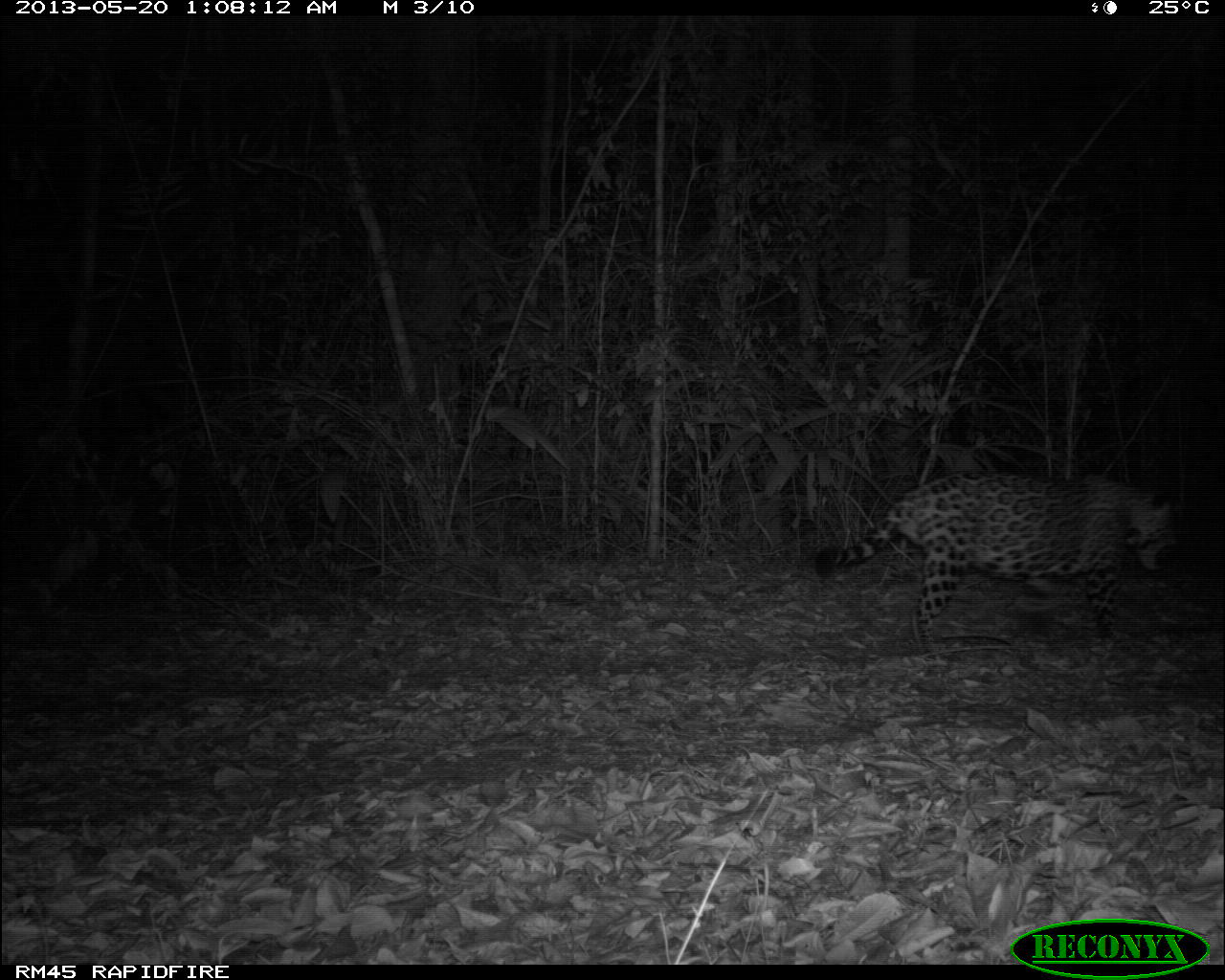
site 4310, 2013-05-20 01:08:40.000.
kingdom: Animalia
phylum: Chordata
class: Mammalia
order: Carnivora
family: Felidae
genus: Panthera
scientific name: Panthera onca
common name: jaguar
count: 1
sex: male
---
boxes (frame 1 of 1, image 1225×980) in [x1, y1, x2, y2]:
panthera onca: [812, 466, 1179, 659]